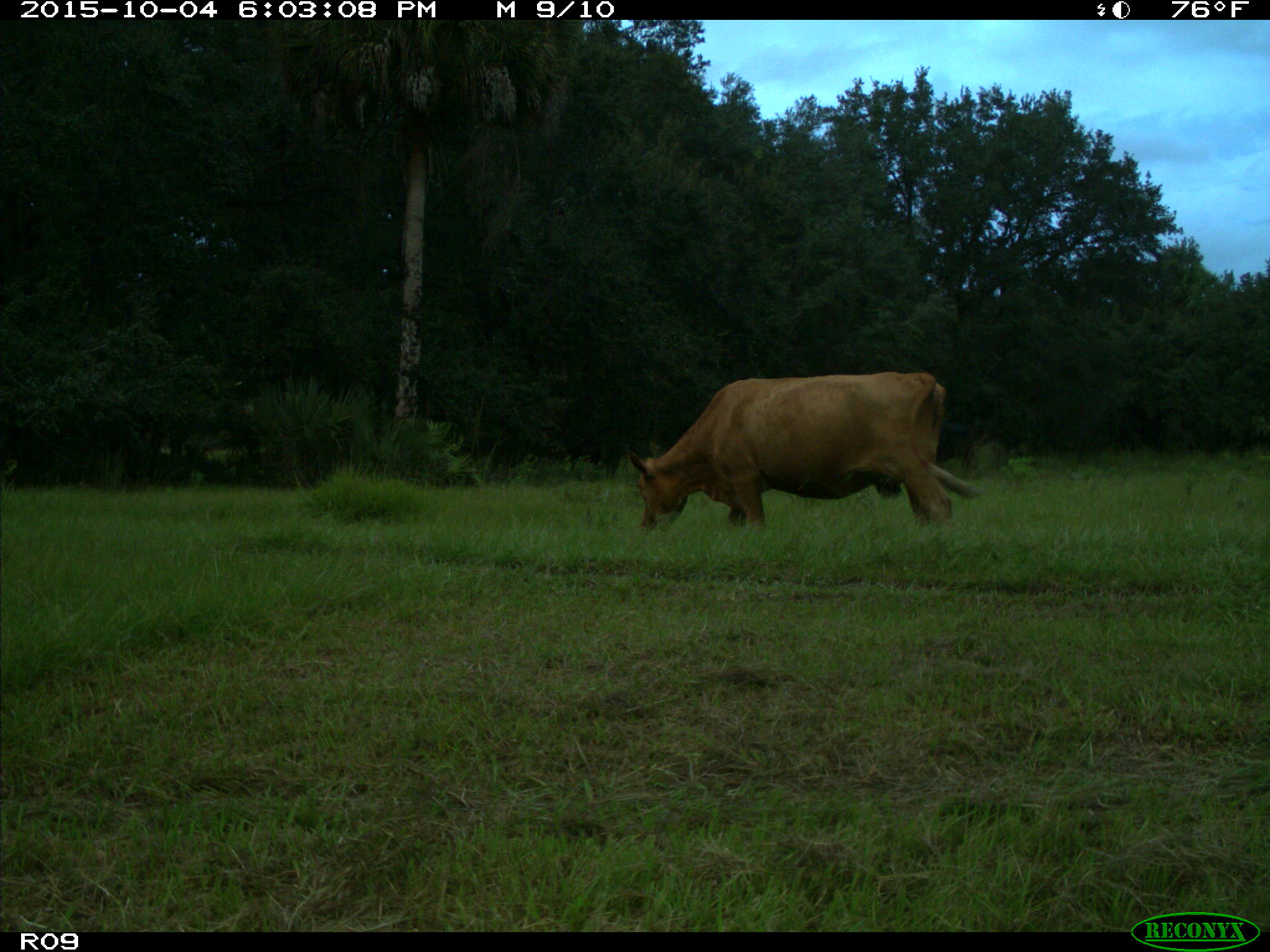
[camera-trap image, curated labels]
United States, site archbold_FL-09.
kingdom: Animalia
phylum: Chordata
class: Mammalia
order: Artiodactyla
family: Bovidae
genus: Bos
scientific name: Bos taurus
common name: domestic cow